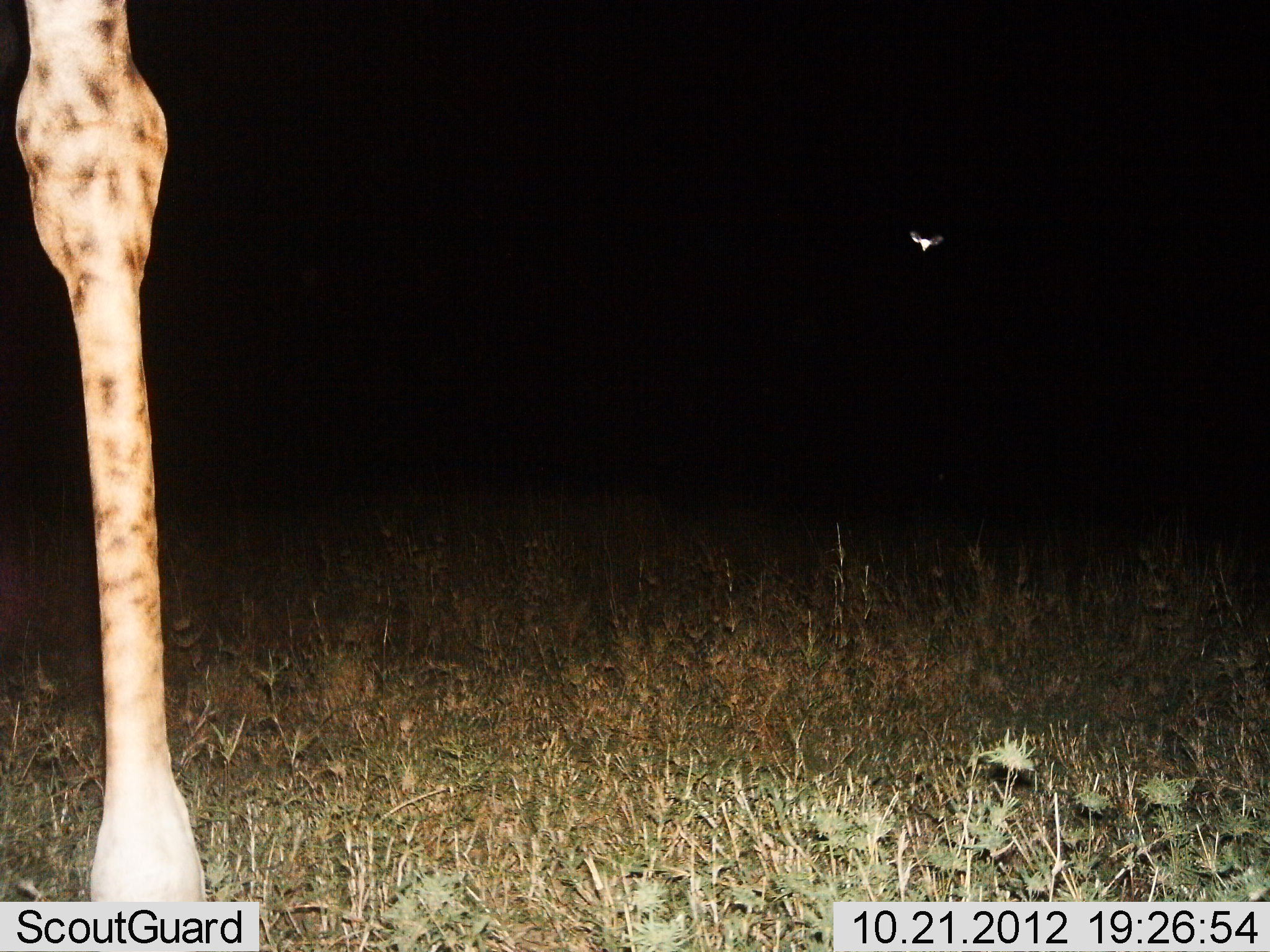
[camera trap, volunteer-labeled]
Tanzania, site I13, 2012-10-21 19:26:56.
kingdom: Animalia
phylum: Chordata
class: Mammalia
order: Artiodactyla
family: Giraffidae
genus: Giraffa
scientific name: Giraffa camelopardalis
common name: giraffe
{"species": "giraffe (Giraffa camelopardalis)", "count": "1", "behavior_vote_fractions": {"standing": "100%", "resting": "0%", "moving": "0%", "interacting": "0%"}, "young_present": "0%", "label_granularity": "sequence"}